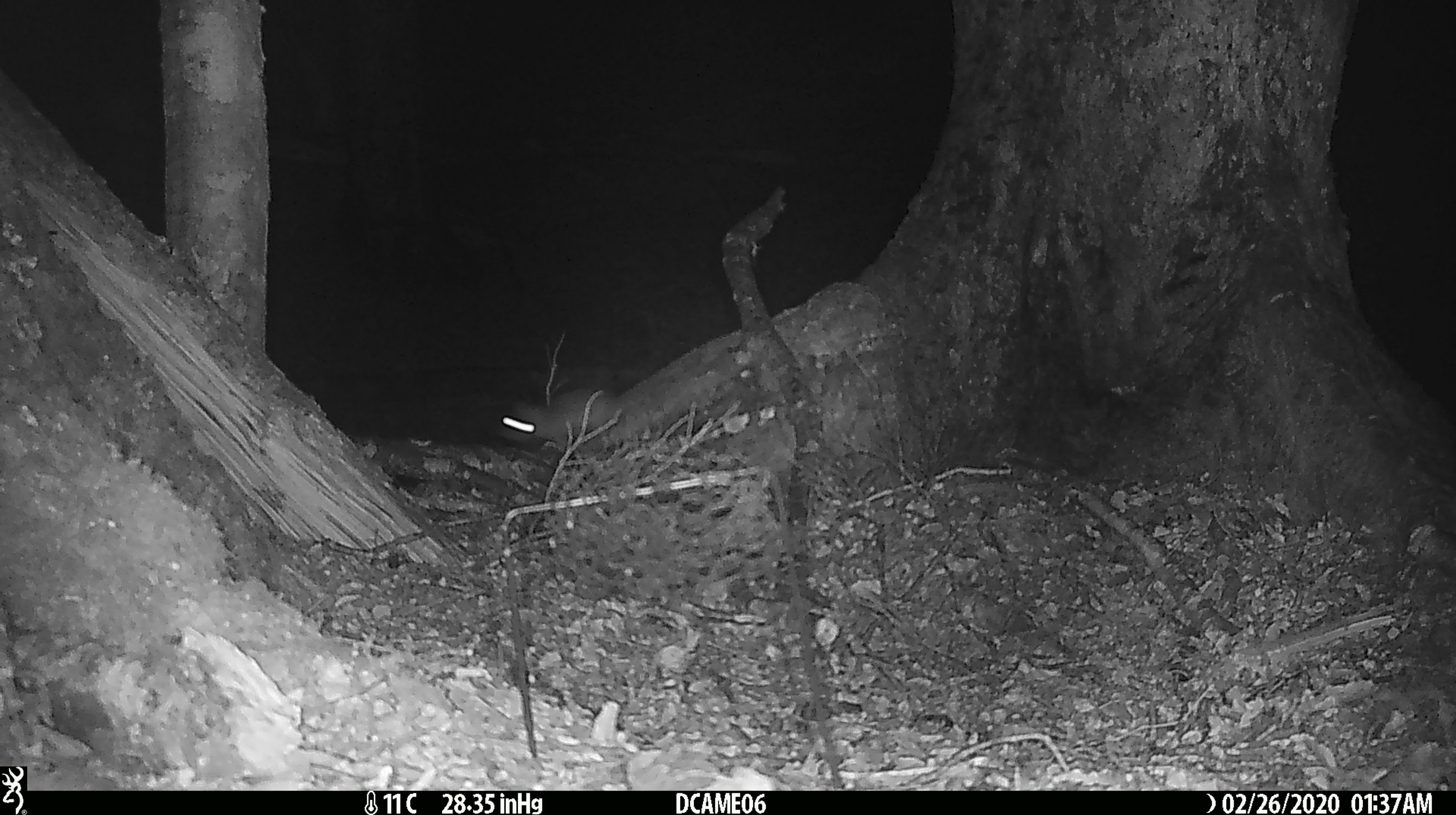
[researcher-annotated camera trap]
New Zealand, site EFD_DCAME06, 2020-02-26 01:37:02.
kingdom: Animalia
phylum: Chordata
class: Mammalia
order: Rodentia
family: Muridae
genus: Rattus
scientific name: Rattus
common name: rat